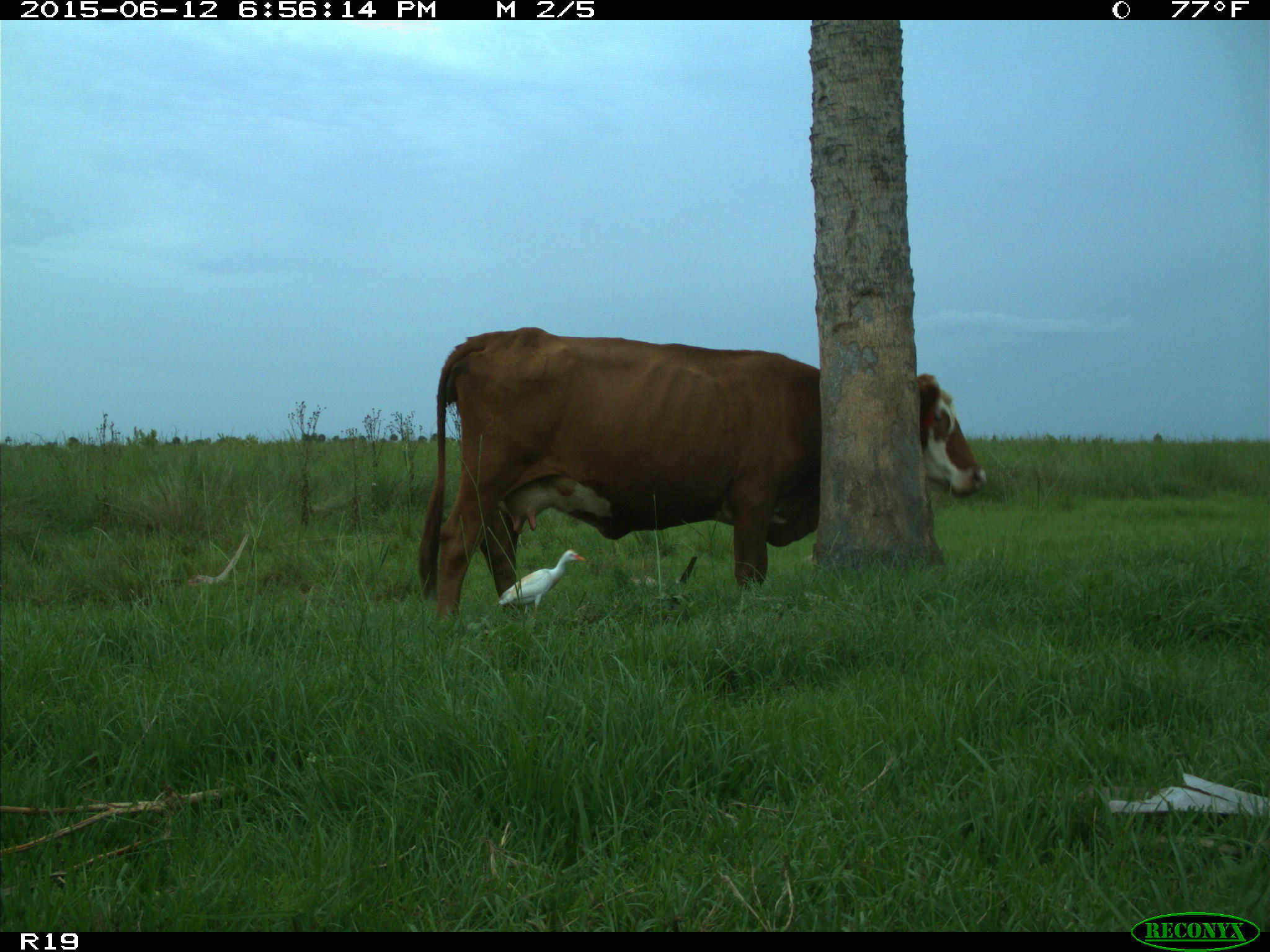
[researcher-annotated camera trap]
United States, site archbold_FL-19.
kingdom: Animalia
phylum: Chordata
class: Mammalia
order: Artiodactyla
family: Bovidae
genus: Bos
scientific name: Bos taurus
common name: domestic cow